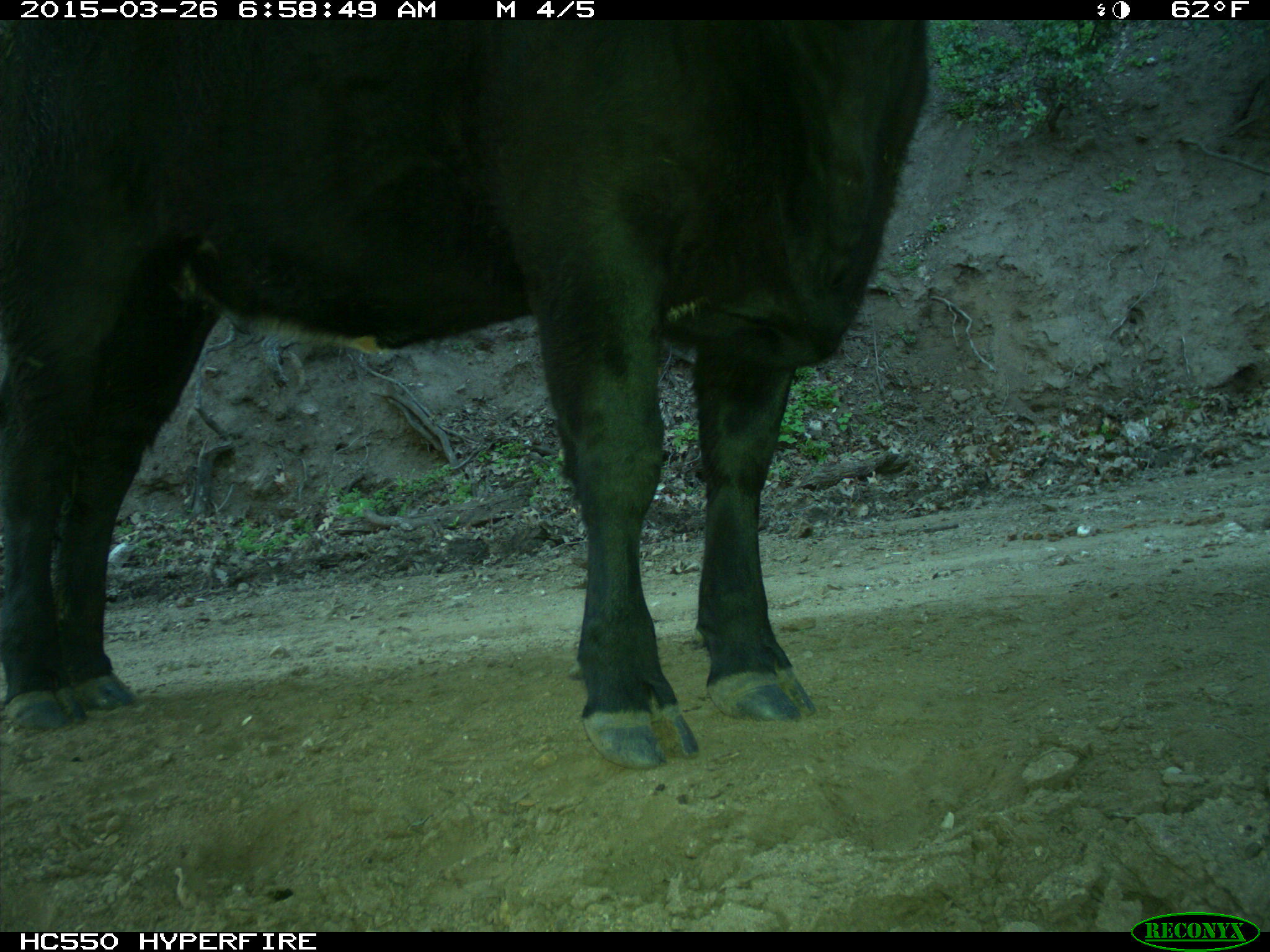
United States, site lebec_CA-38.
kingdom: Animalia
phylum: Chordata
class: Mammalia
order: Artiodactyla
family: Bovidae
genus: Bos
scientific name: Bos taurus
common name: domestic cow